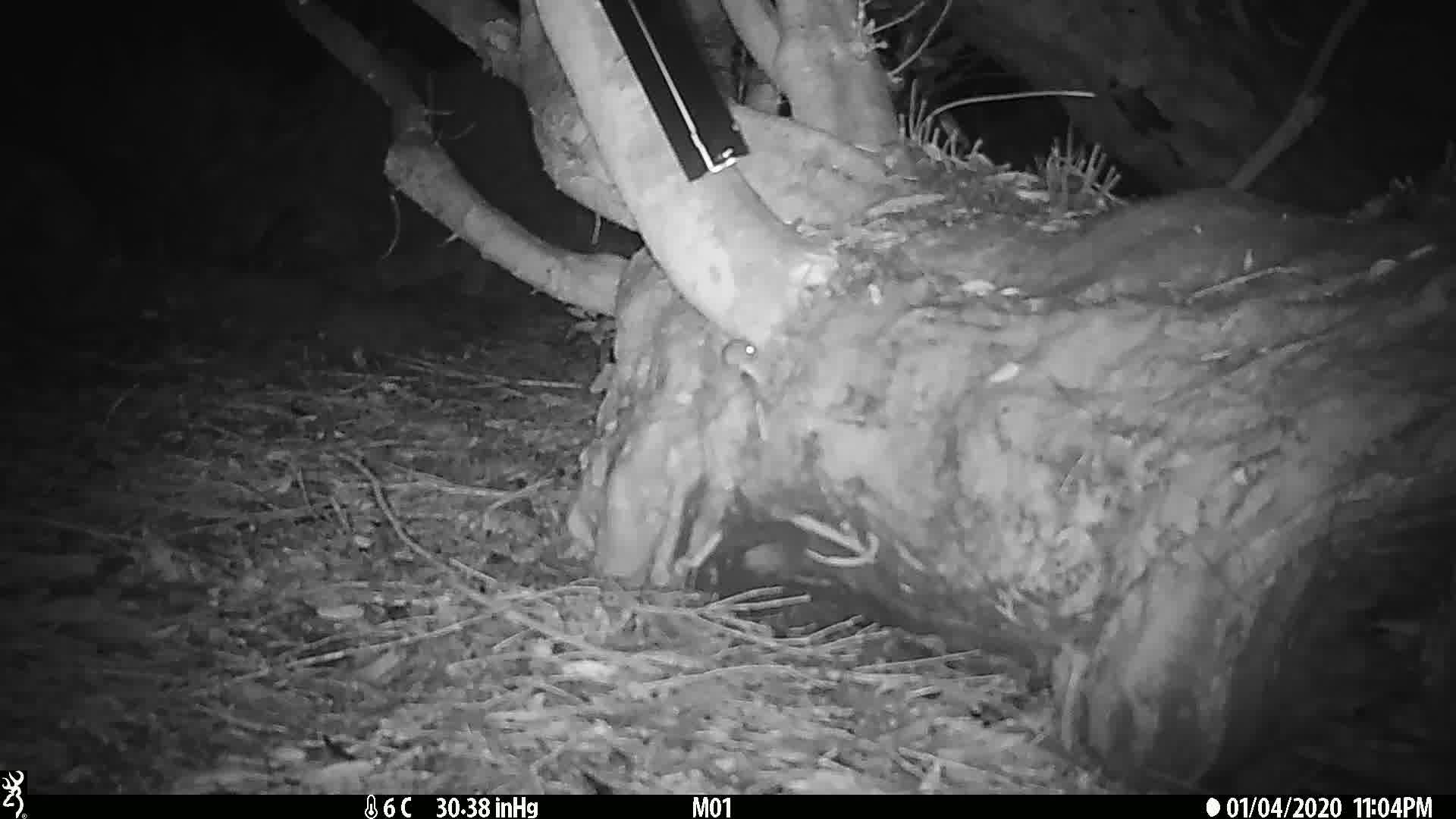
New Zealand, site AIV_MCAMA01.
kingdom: Animalia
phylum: Chordata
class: Mammalia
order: Rodentia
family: Muridae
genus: Mus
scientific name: Mus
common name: mouse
Mouse (Mus).